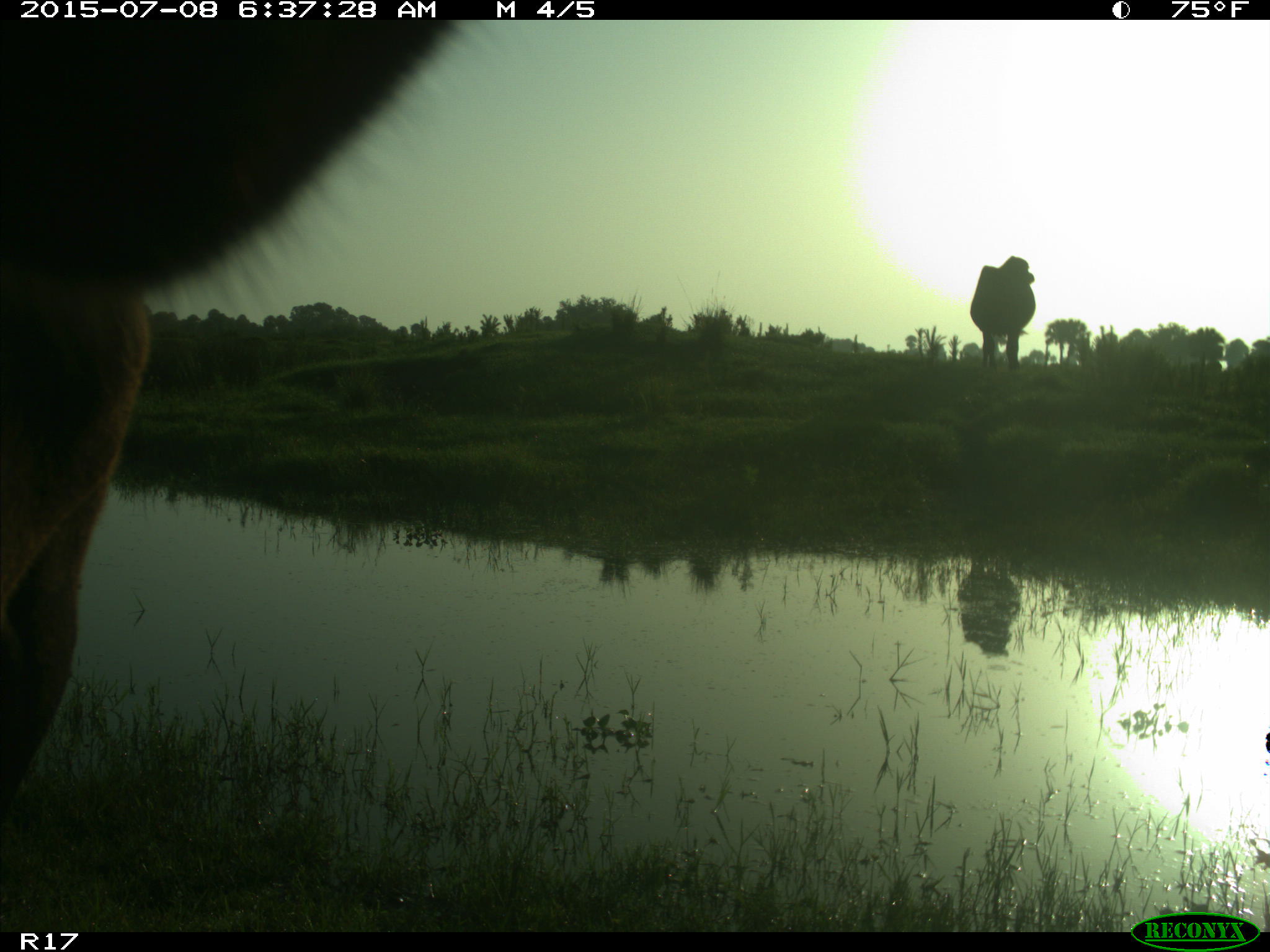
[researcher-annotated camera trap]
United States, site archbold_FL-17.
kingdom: Animalia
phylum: Chordata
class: Mammalia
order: Artiodactyla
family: Bovidae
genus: Bos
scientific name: Bos taurus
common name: domestic cow